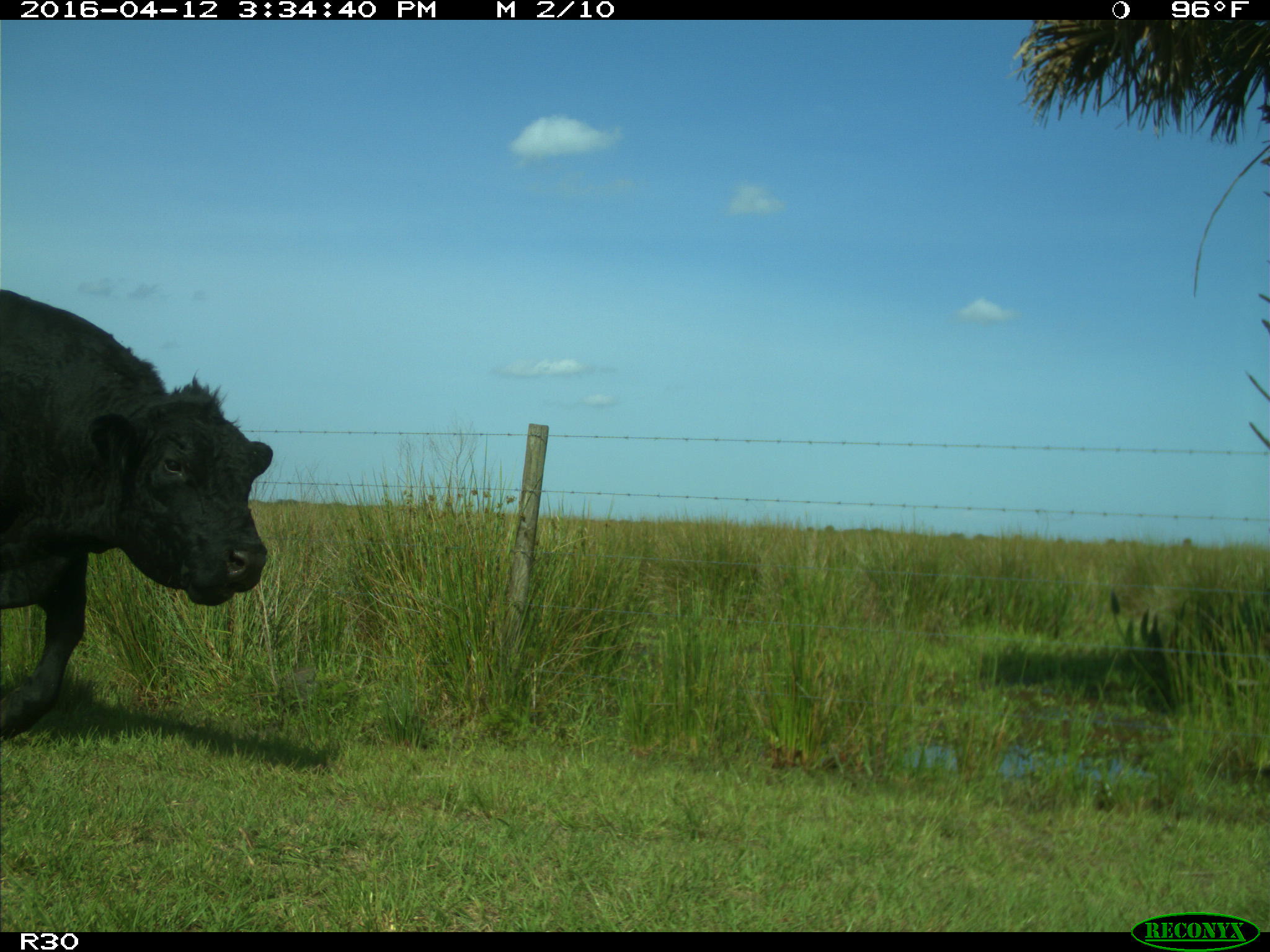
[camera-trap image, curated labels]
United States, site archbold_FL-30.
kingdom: Animalia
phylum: Chordata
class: Mammalia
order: Artiodactyla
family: Bovidae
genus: Bos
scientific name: Bos taurus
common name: domestic cow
Bos taurus (domestic cow).